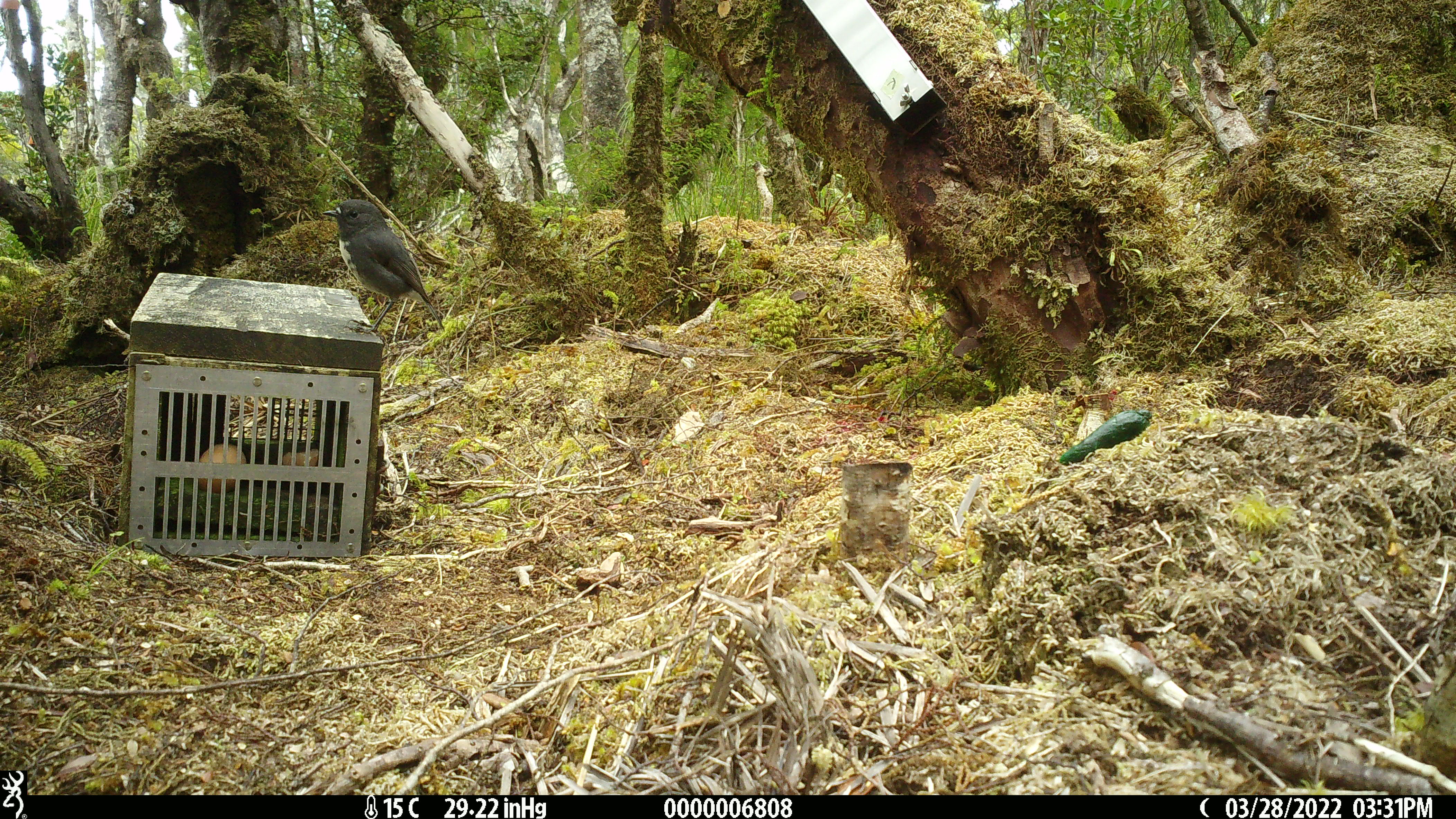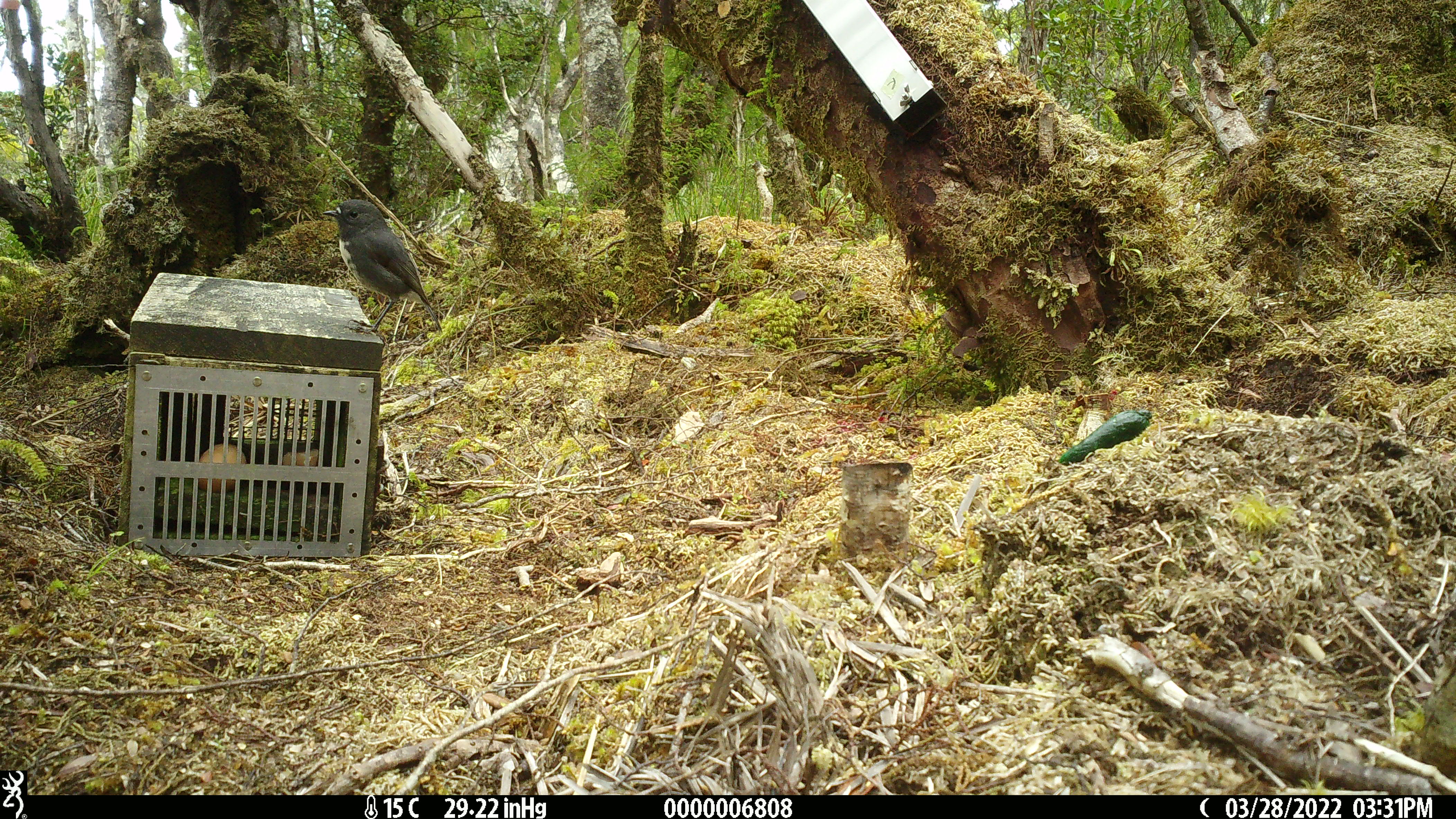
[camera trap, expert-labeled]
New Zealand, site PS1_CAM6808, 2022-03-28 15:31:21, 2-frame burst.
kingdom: Animalia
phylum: Chordata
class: Aves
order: Passeriformes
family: Petroicidae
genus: Petroica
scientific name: Petroica australis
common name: new zealand robin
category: robin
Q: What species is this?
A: Robin (new zealand robin) (Petroica australis).